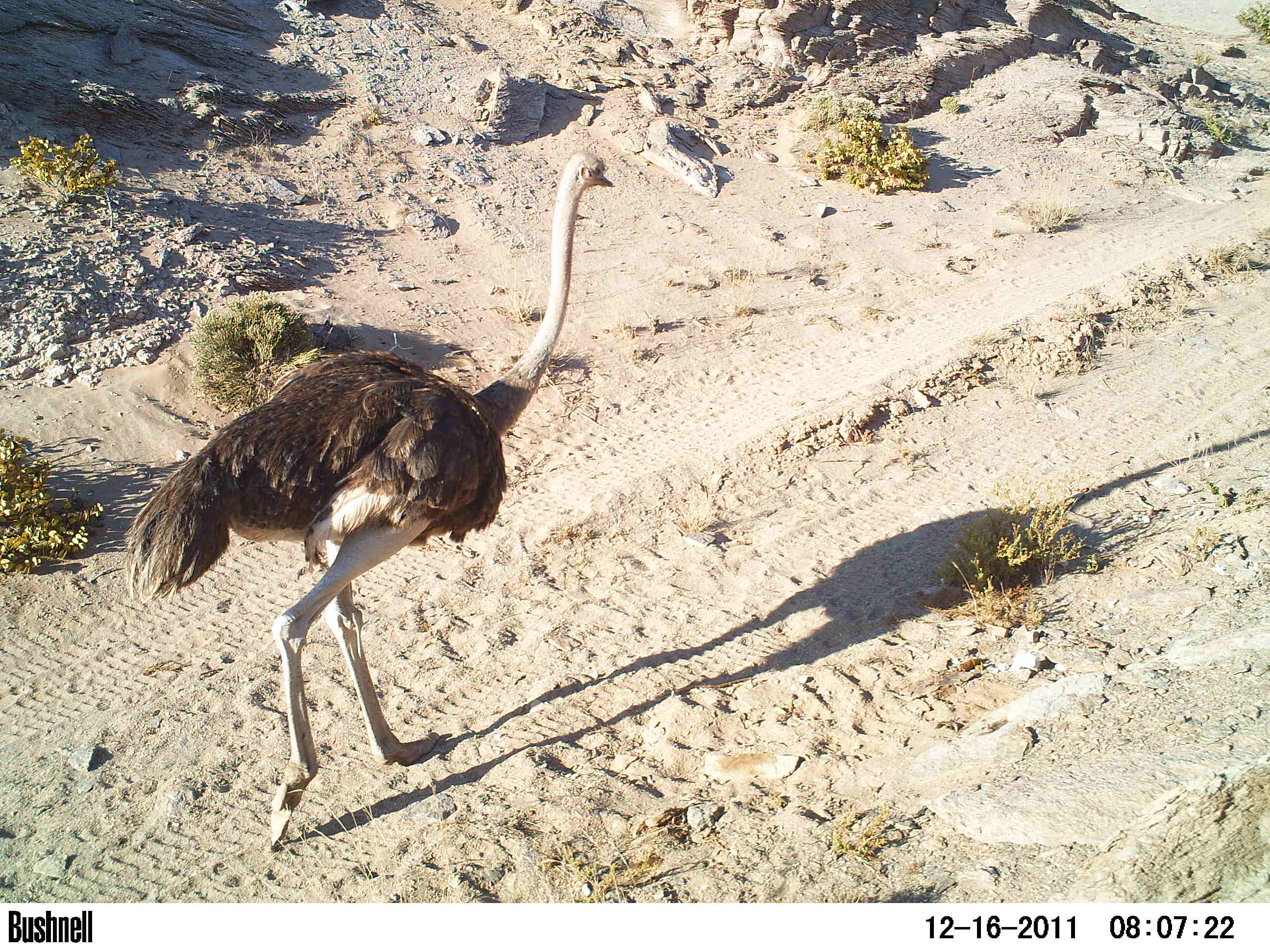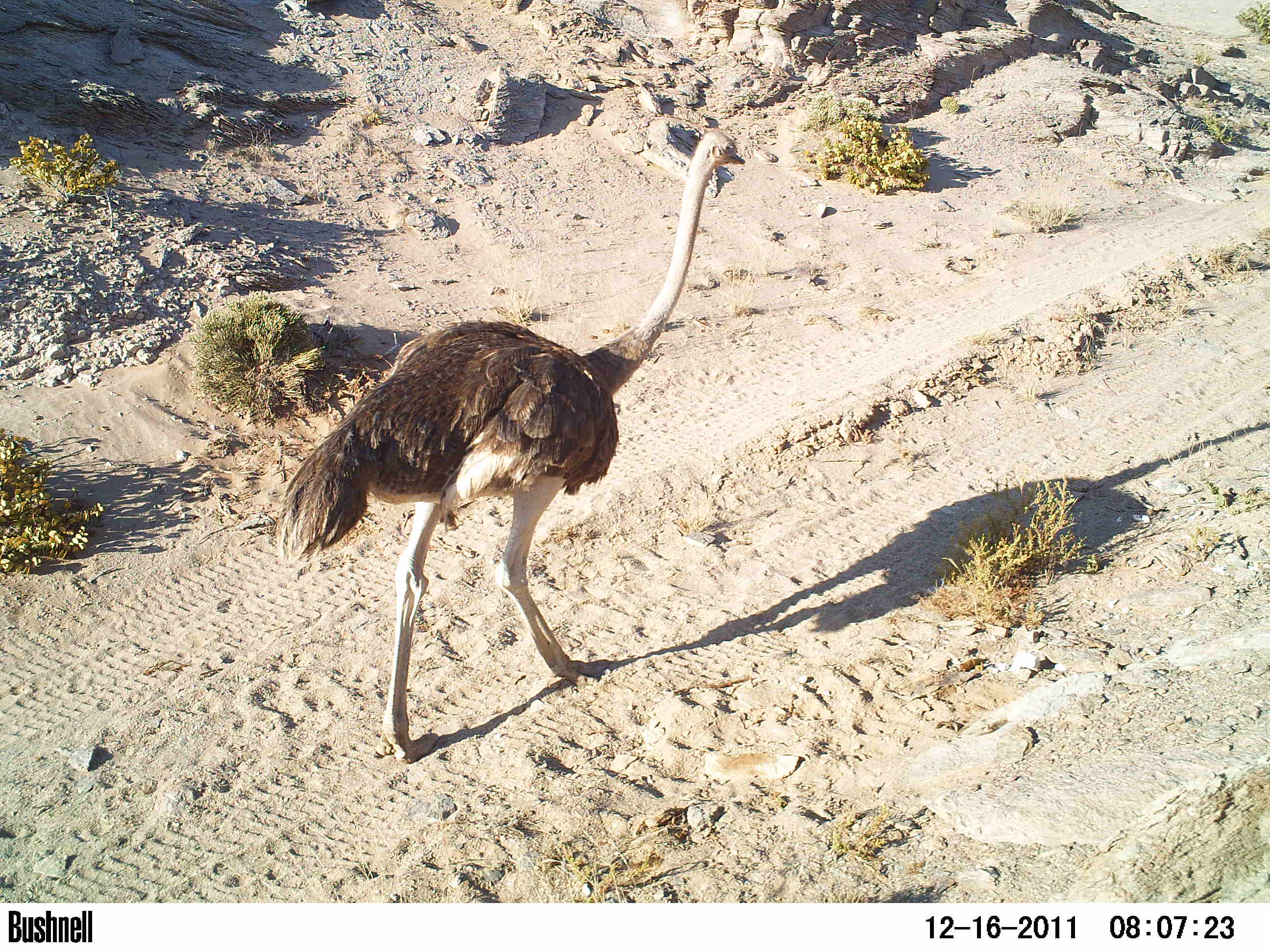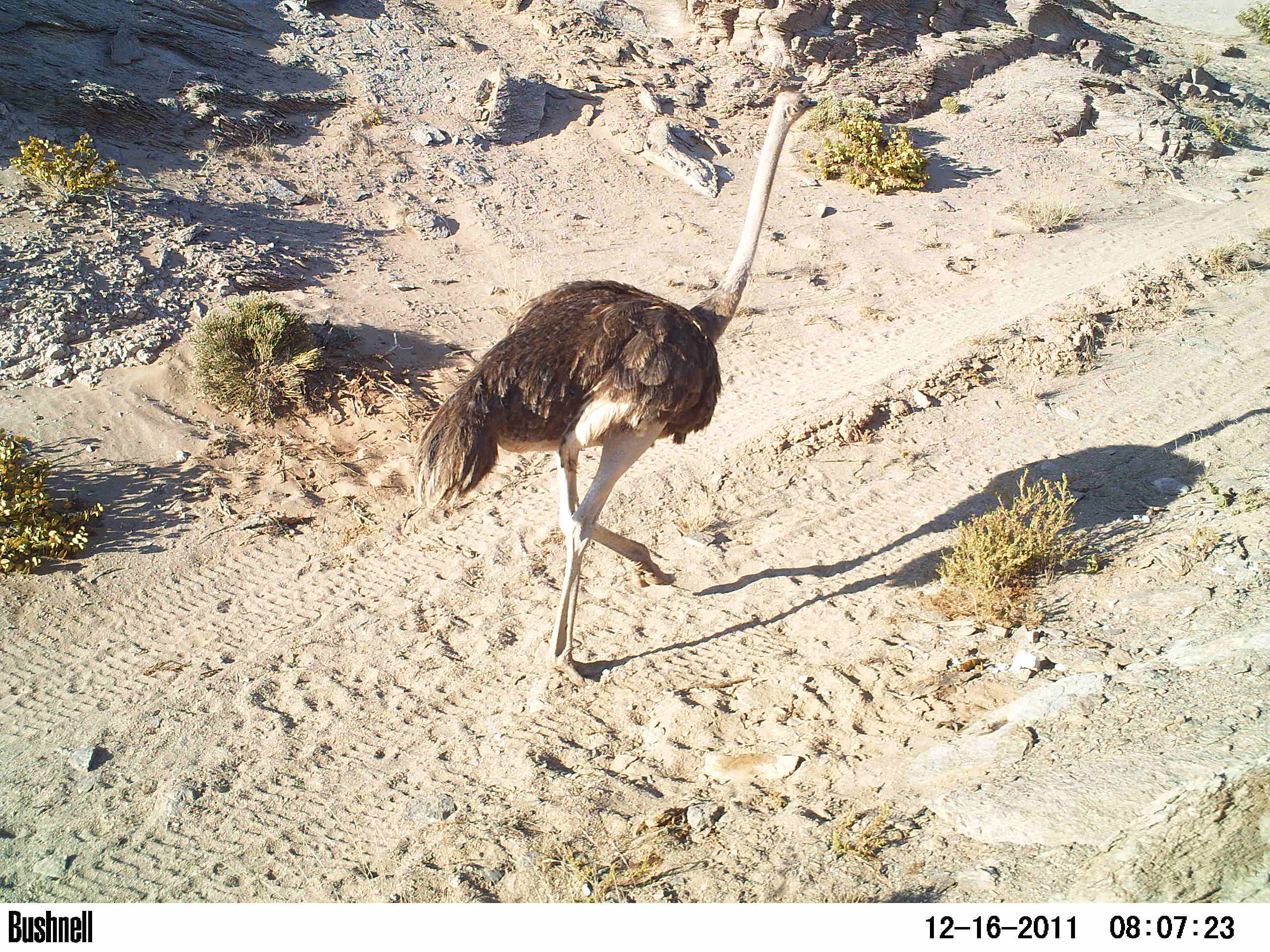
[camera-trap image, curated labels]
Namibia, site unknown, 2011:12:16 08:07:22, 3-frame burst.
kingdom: Animalia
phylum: Chordata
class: Aves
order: Struthioniformes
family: Struthionidae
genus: Struthio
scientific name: Struthio camelus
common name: common ostrich